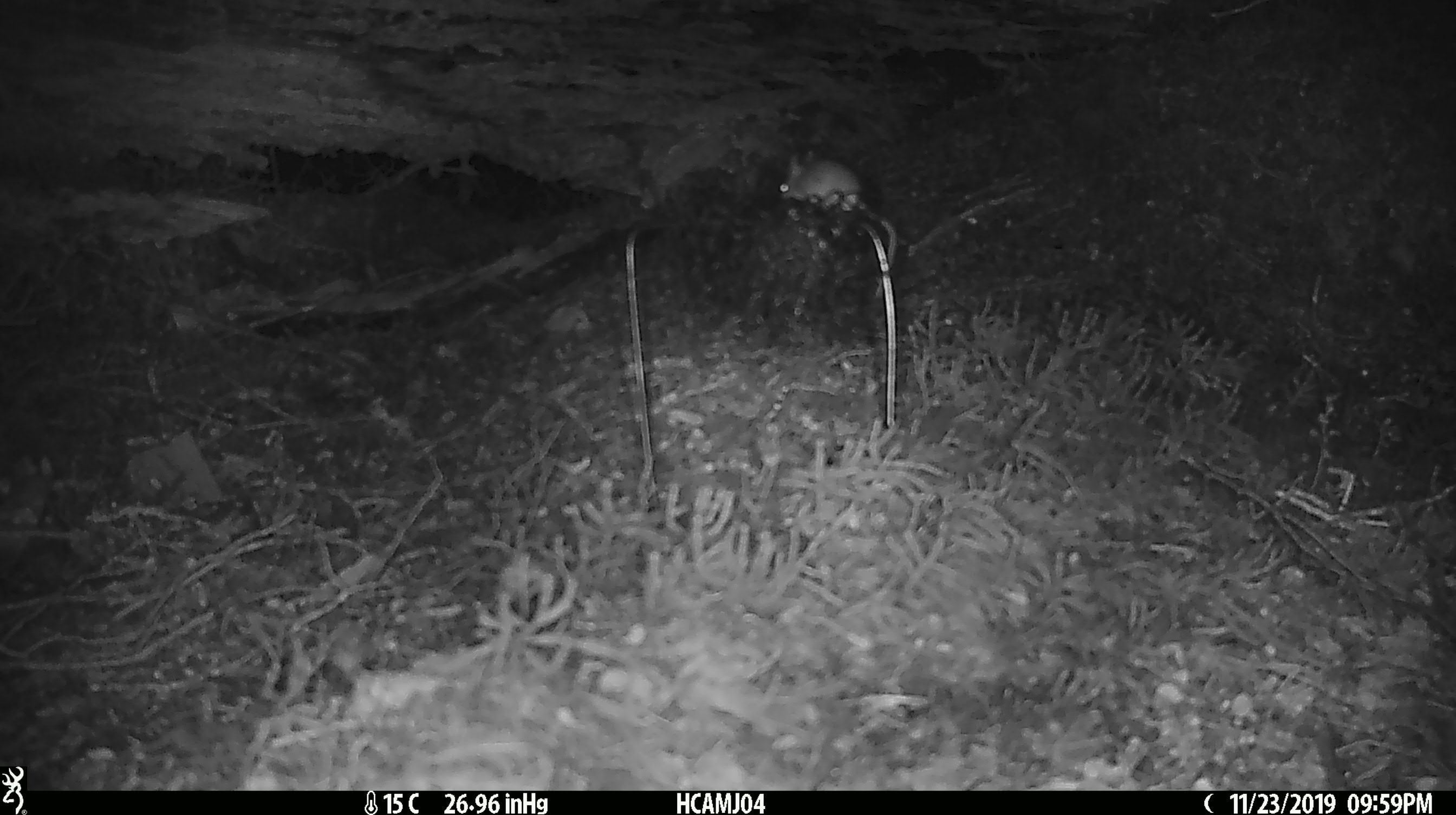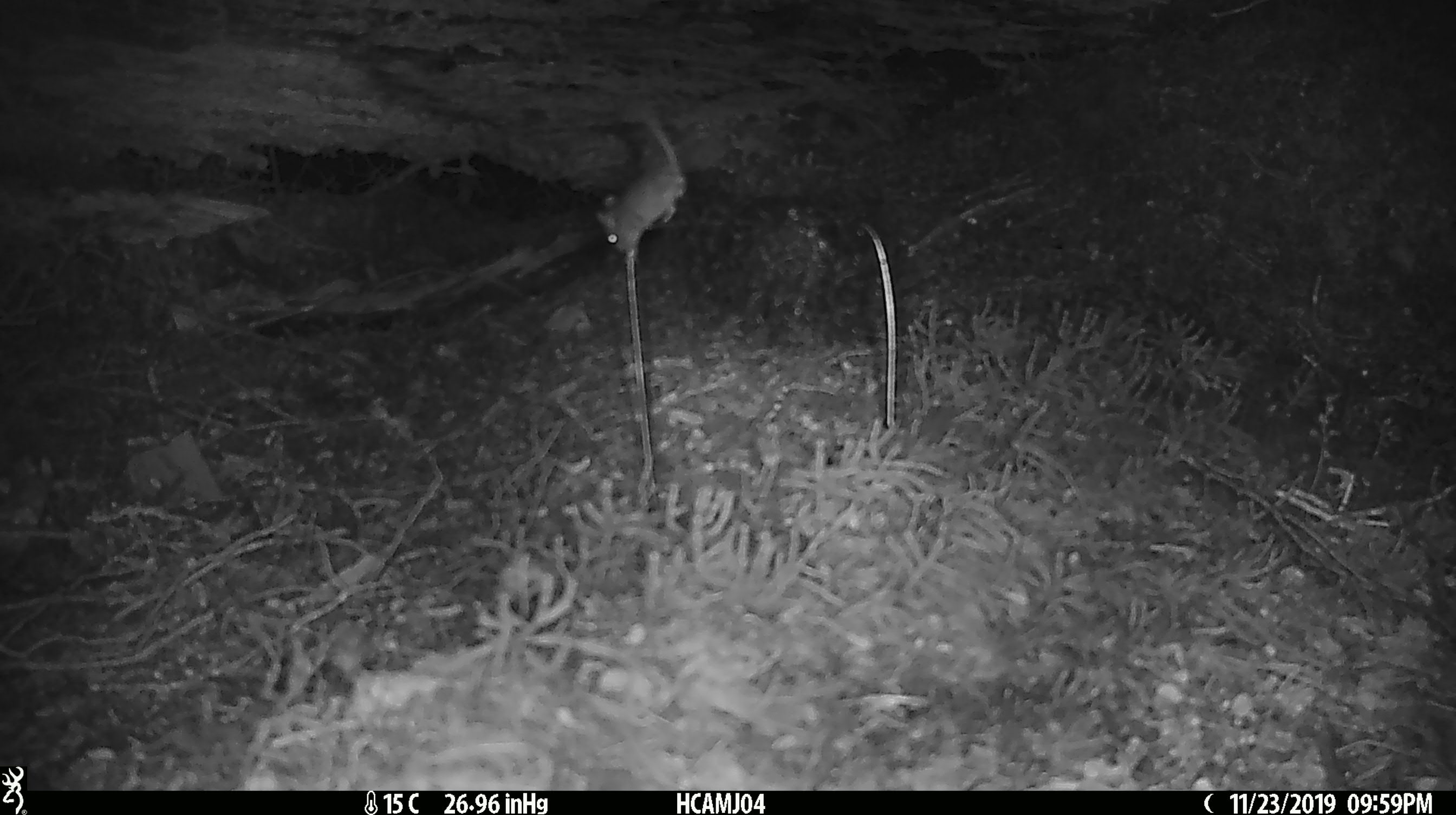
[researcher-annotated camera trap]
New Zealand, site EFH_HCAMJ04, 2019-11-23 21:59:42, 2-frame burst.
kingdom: Animalia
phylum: Chordata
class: Mammalia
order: Rodentia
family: Muridae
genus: Mus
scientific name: Mus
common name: mouse